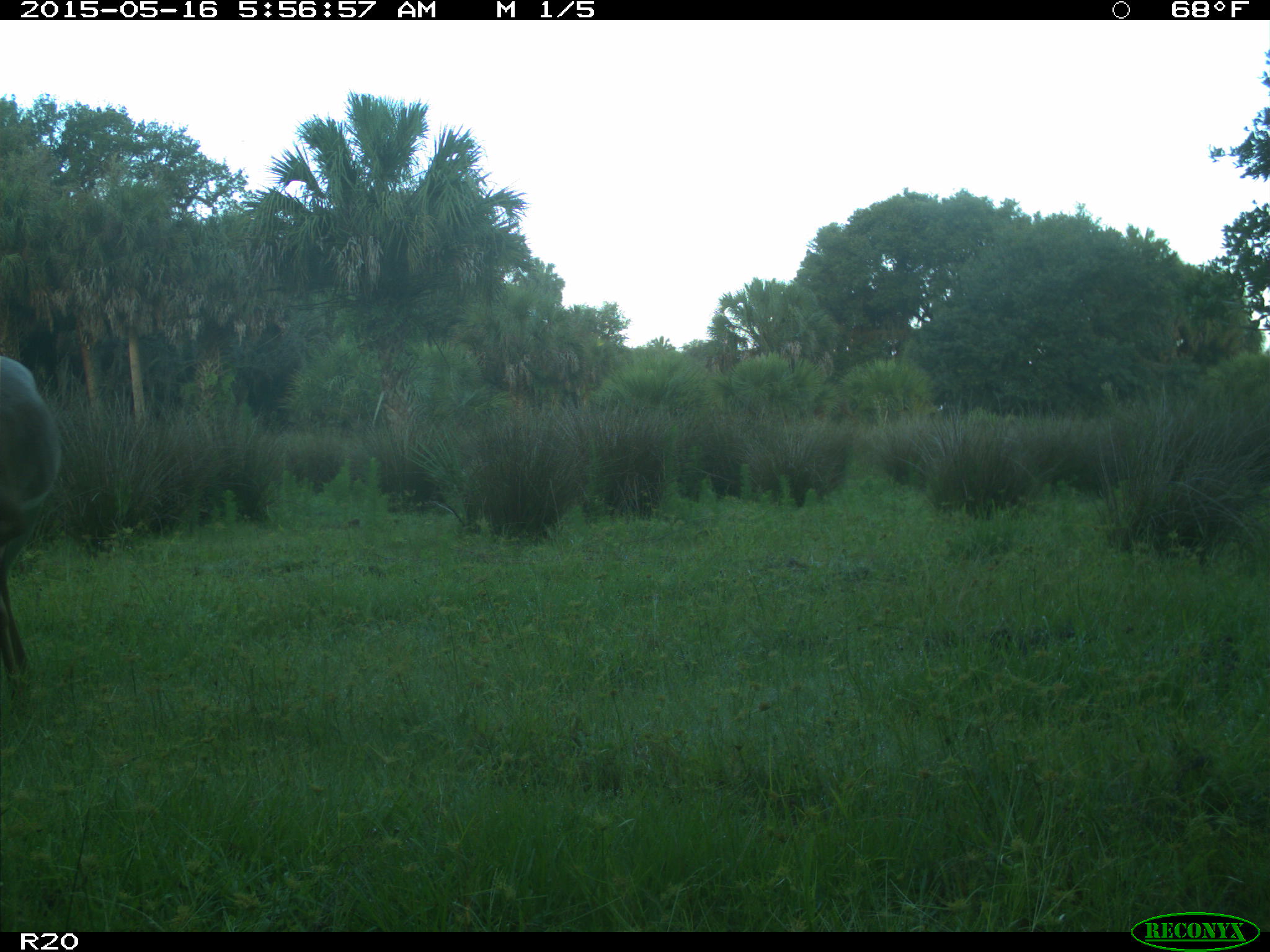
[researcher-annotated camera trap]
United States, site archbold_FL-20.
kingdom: Animalia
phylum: Chordata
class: Mammalia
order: Artiodactyla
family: Cervidae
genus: Odocoileus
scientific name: Odocoileus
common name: deer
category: unidentified deer